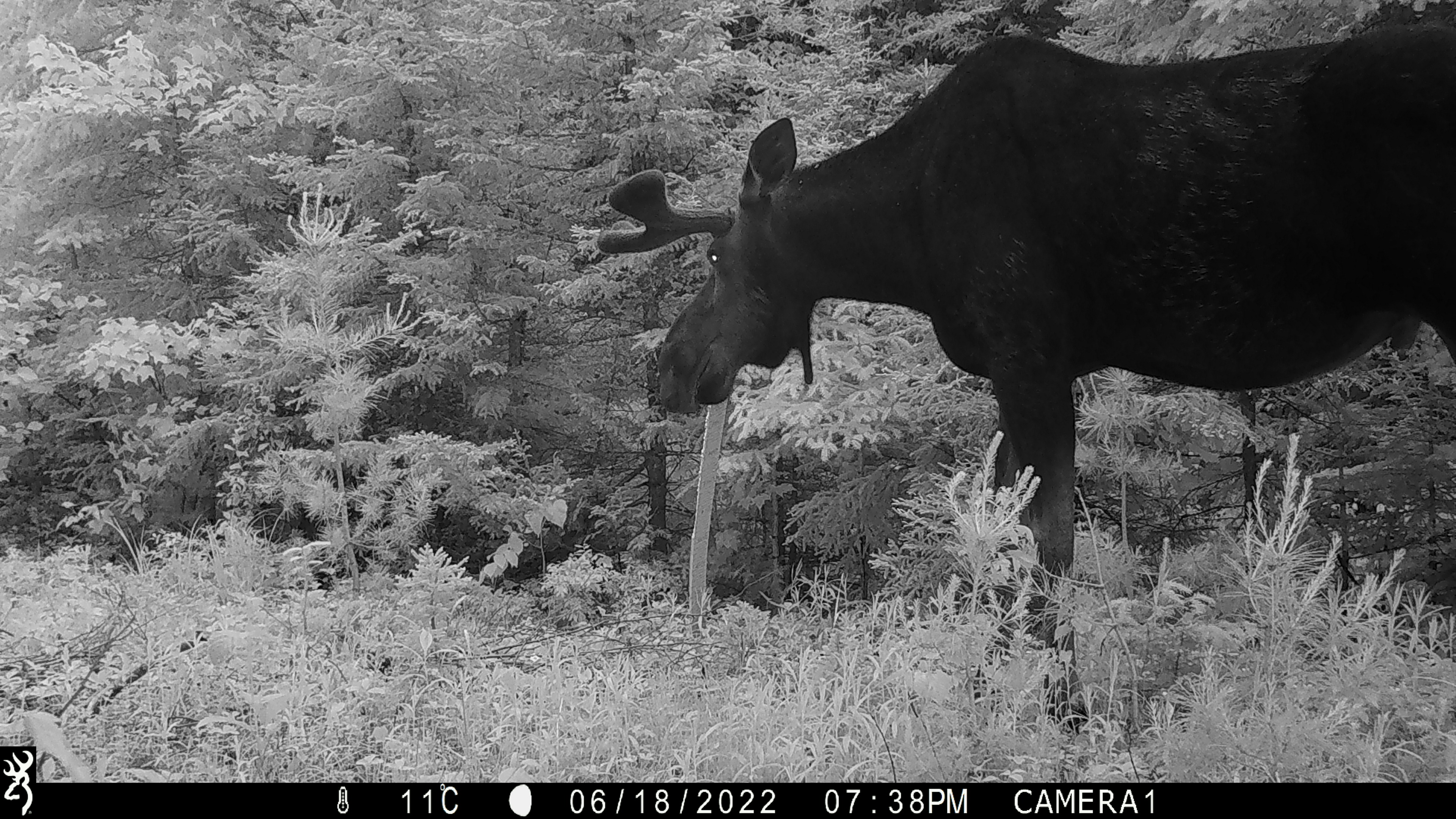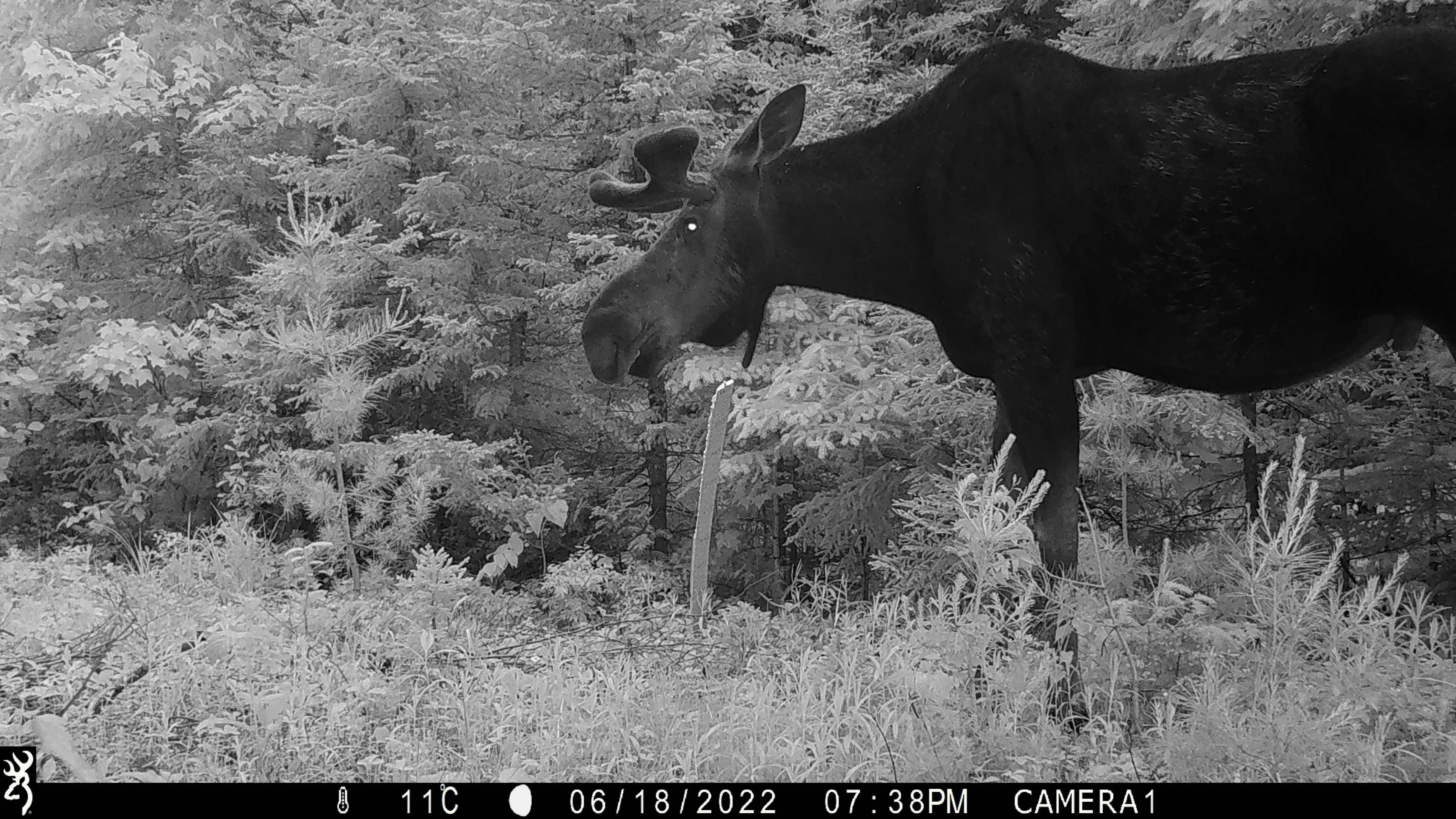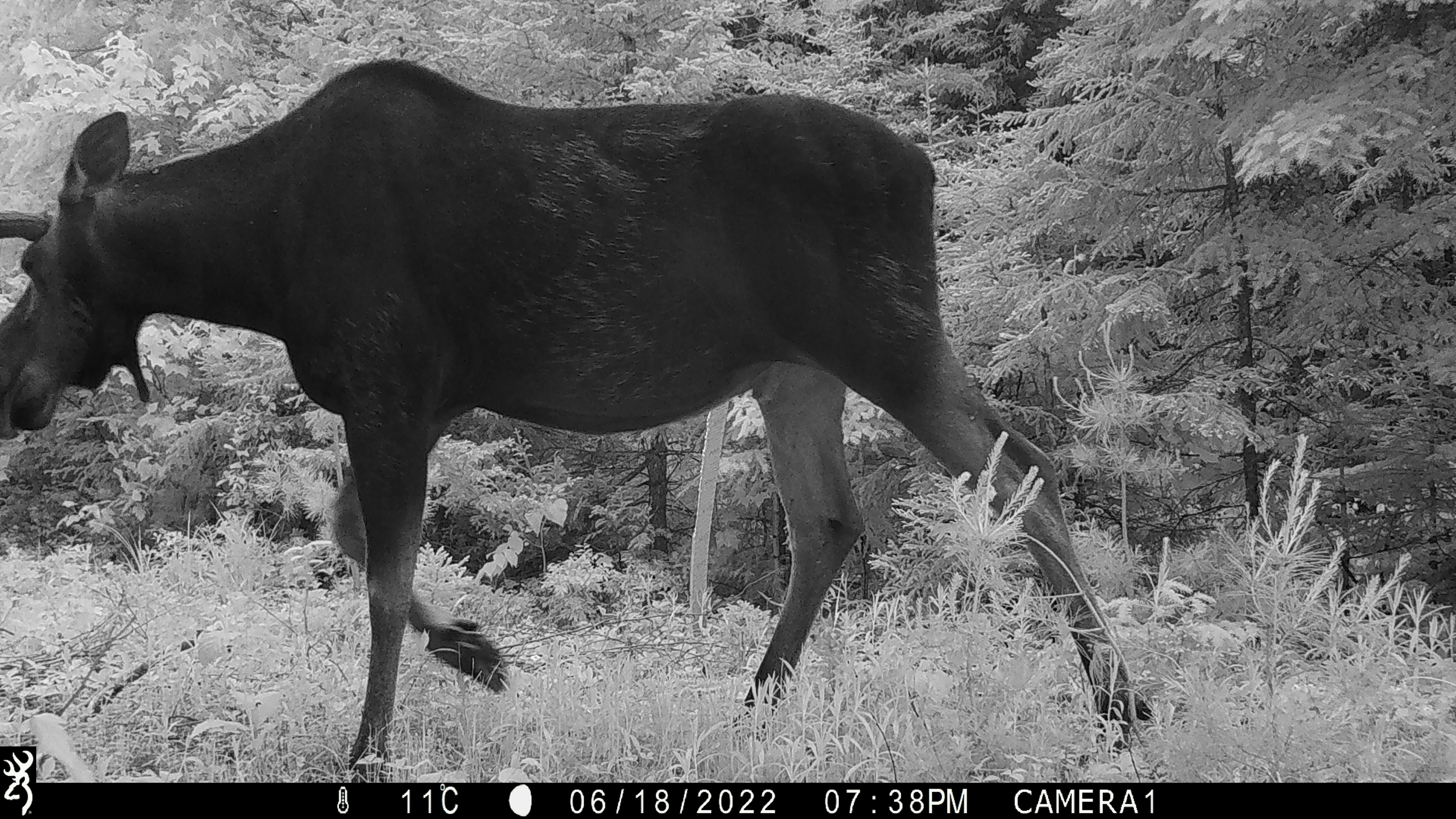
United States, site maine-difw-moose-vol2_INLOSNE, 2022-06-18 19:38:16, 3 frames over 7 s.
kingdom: Animalia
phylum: Chordata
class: Mammalia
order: Artiodactyla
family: Cervidae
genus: Alces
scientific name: Alces alces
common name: moose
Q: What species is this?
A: Moose (Alces alces).